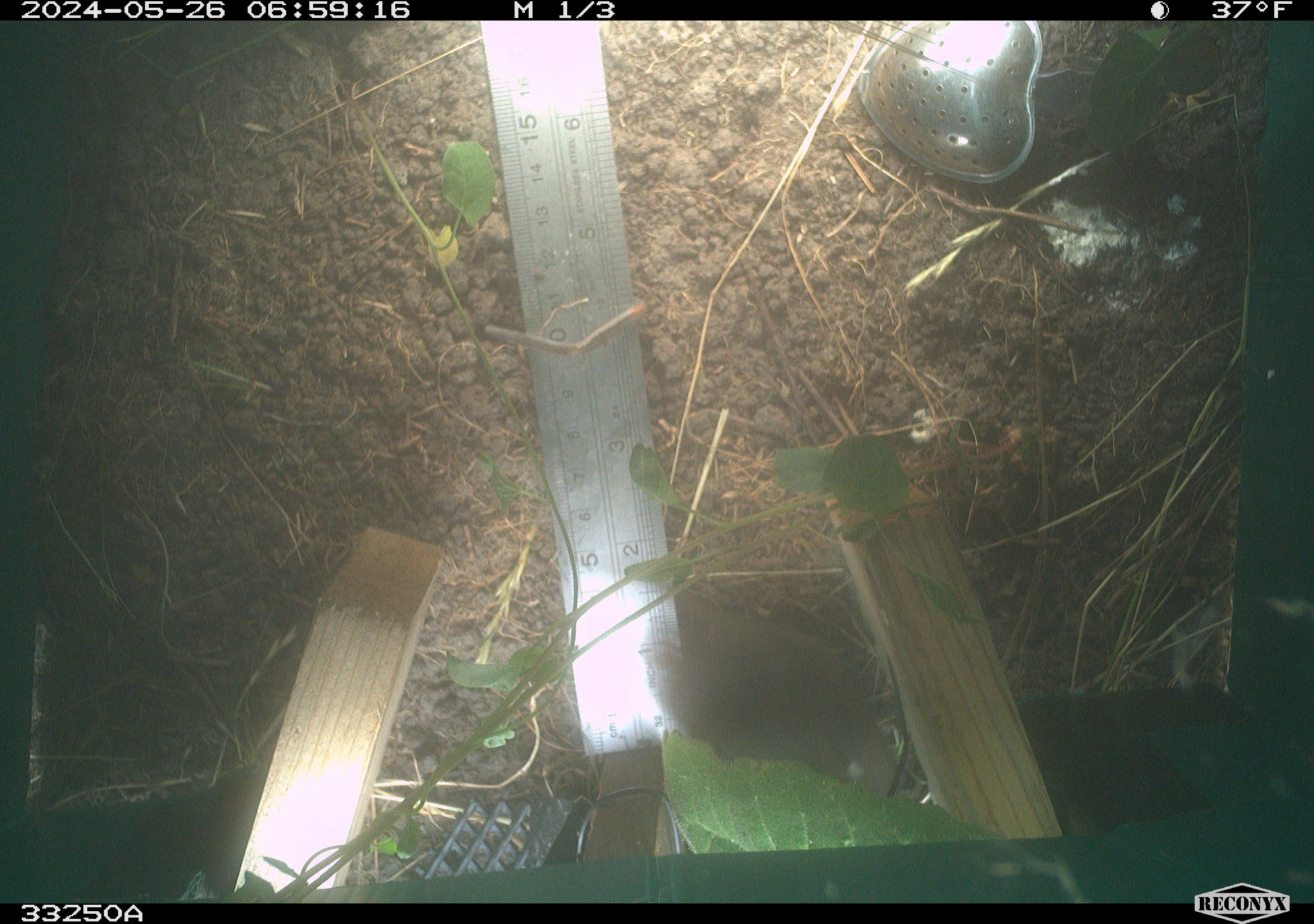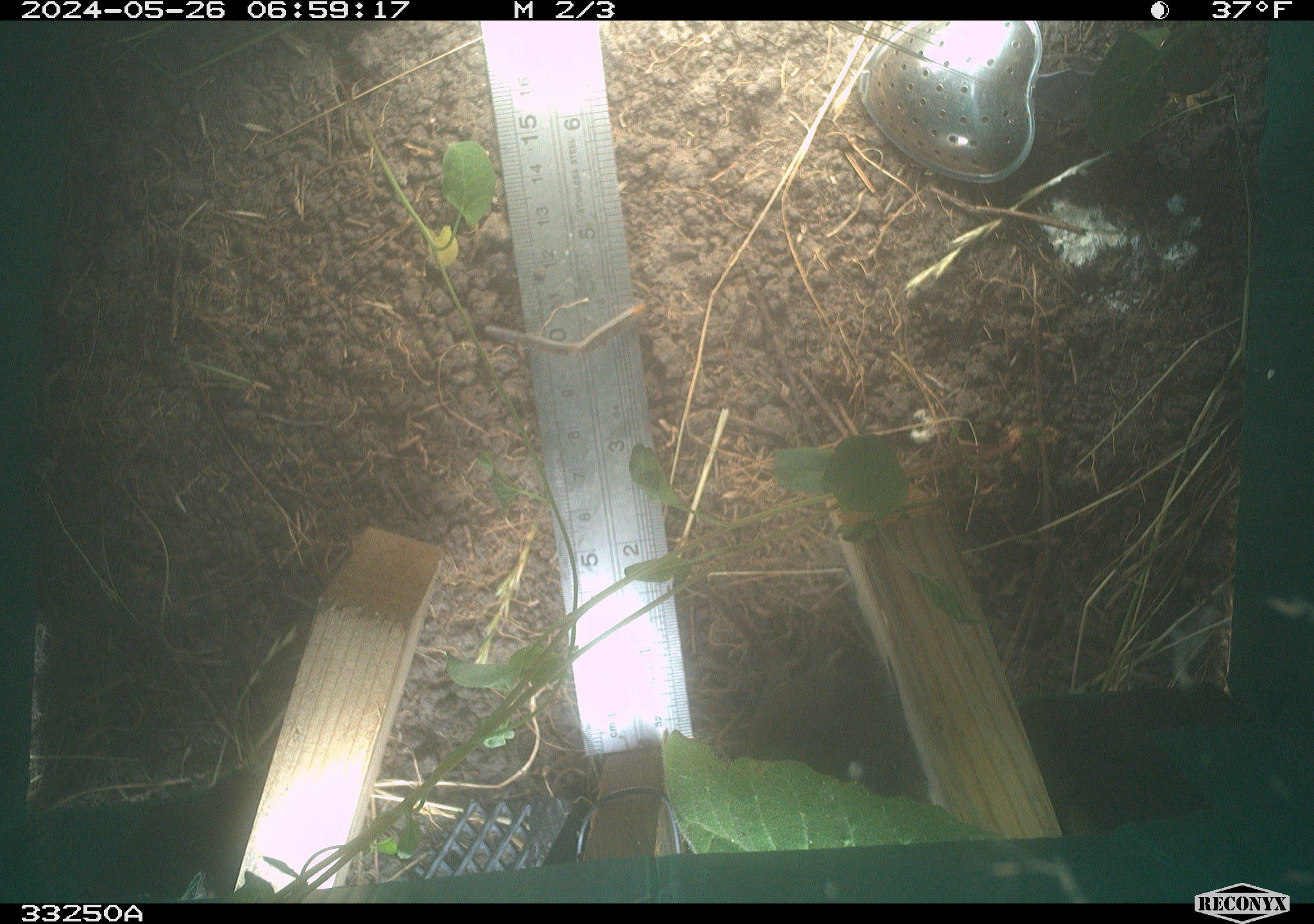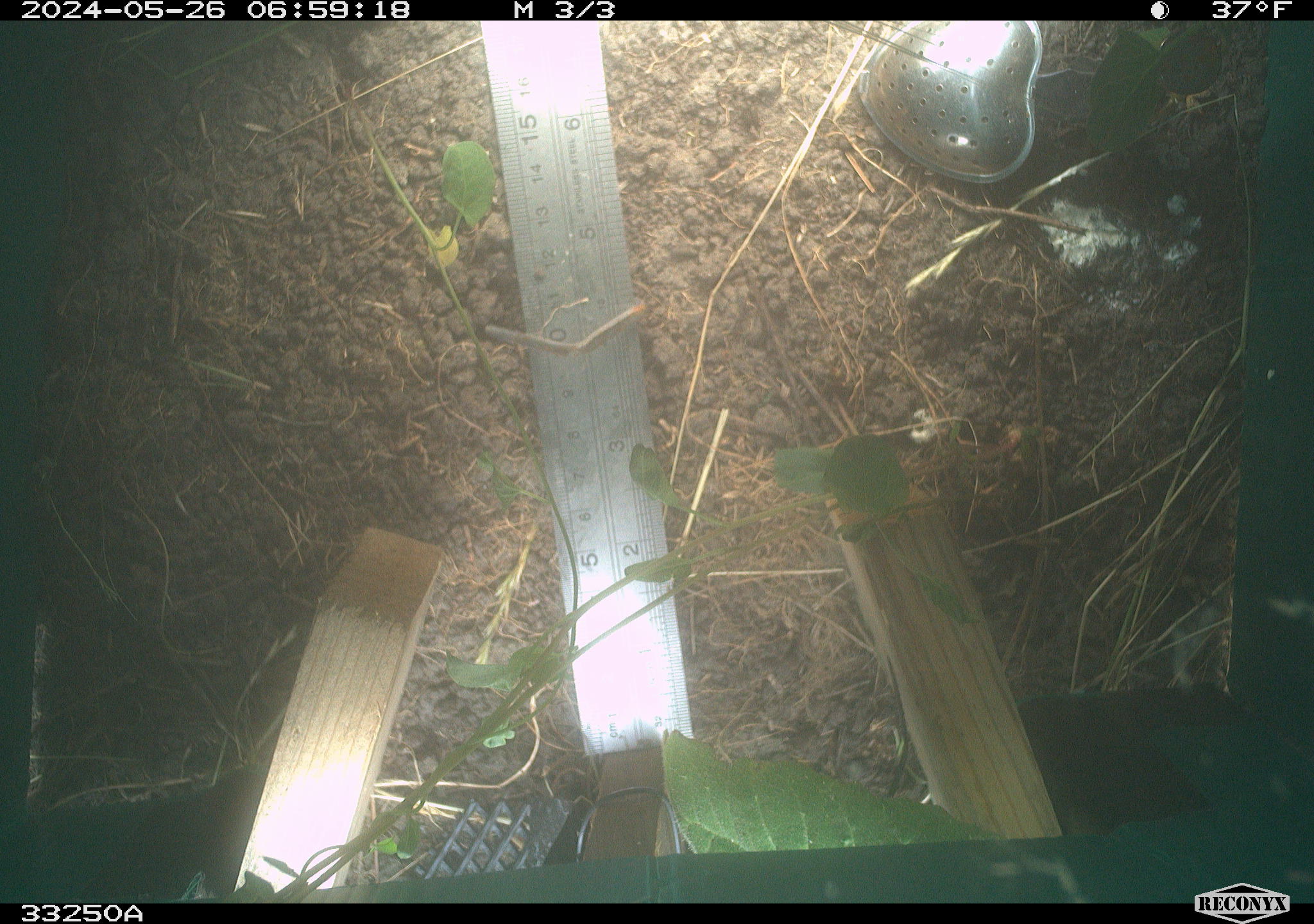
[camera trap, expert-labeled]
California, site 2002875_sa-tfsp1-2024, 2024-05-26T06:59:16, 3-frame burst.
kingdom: Animalia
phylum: Chordata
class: Mammalia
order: Rodentia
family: Cricetidae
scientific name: Arvicolinae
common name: voles, lemmings, and muskrats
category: arvicolinae subfamily